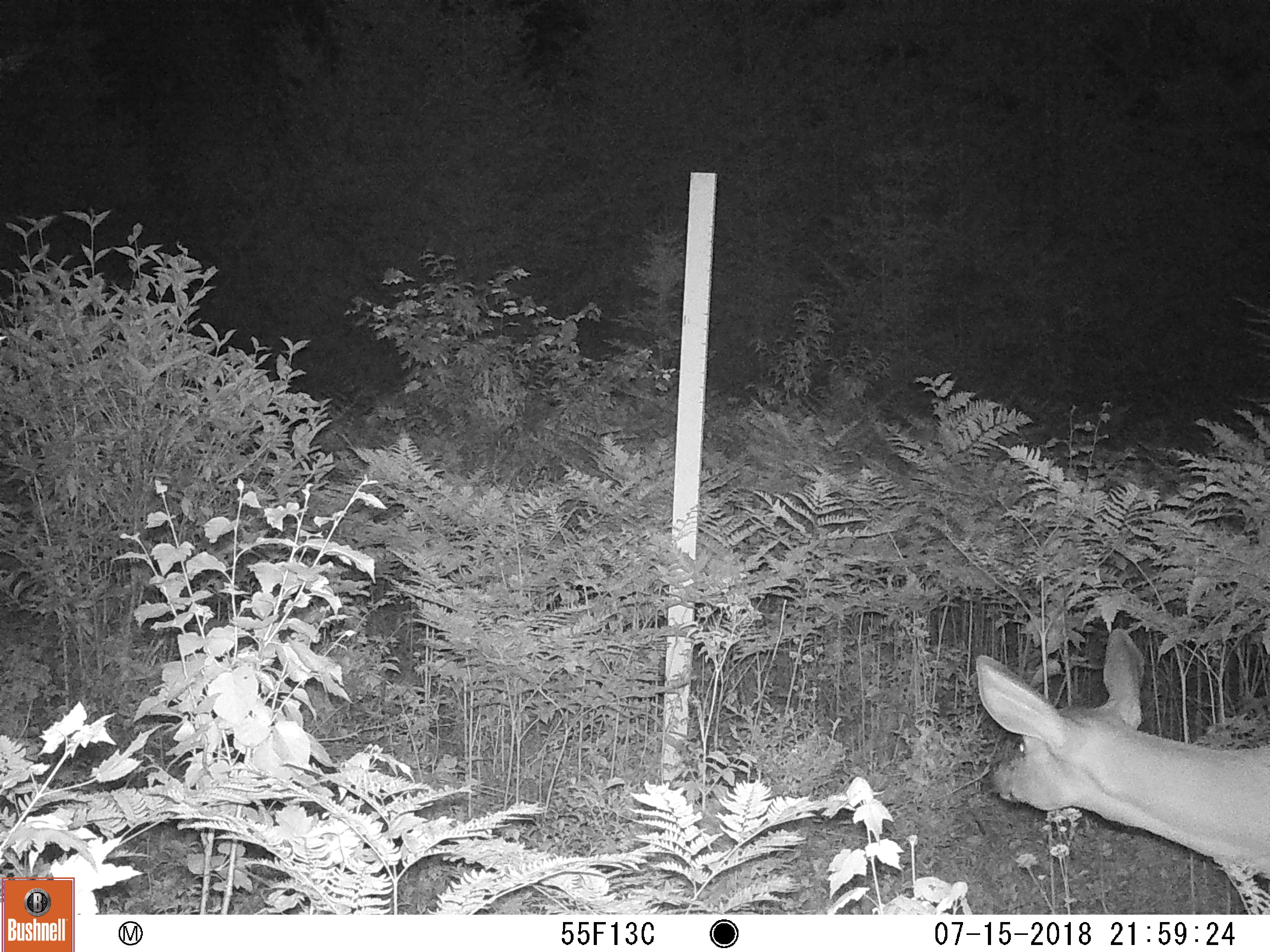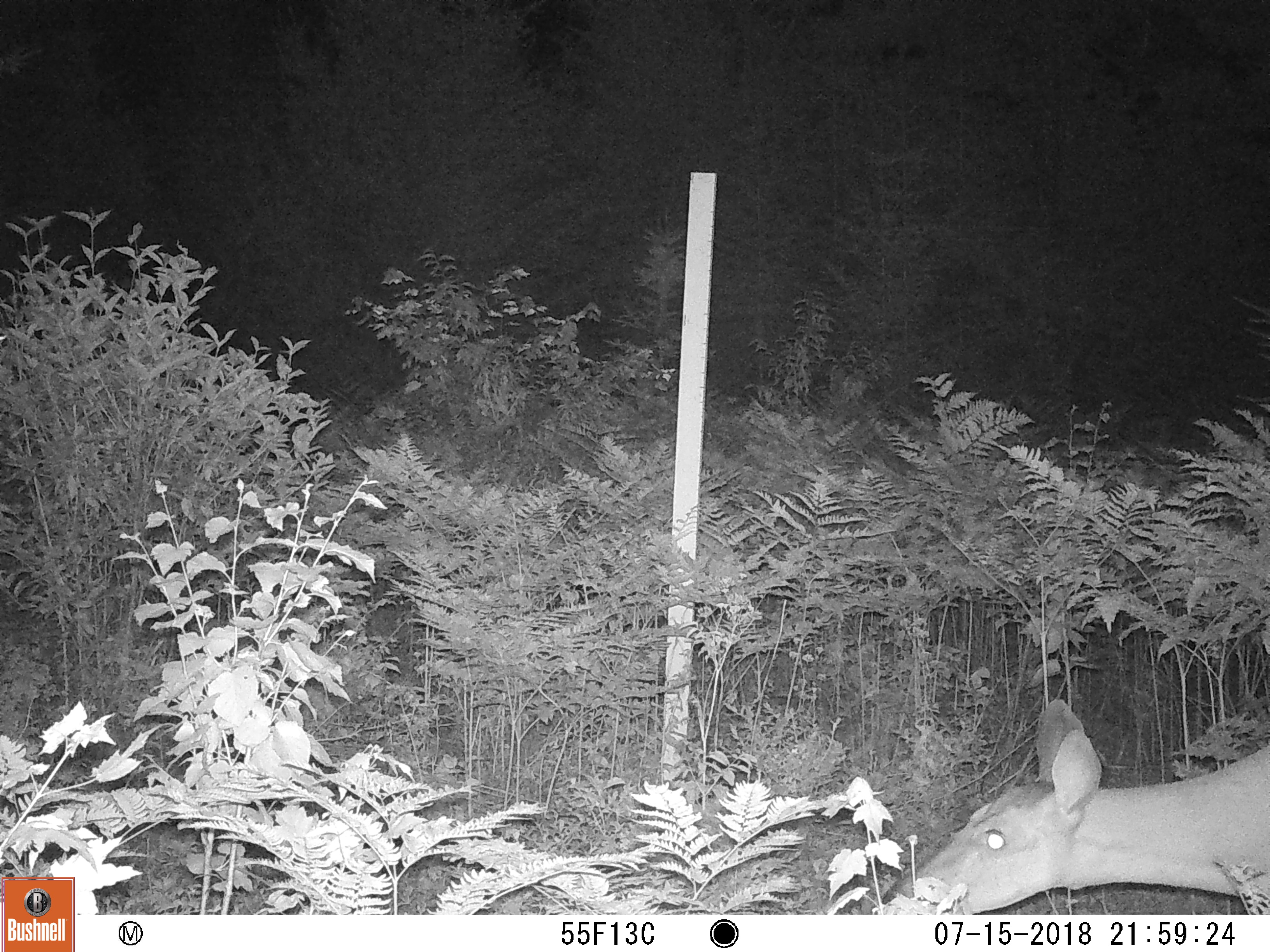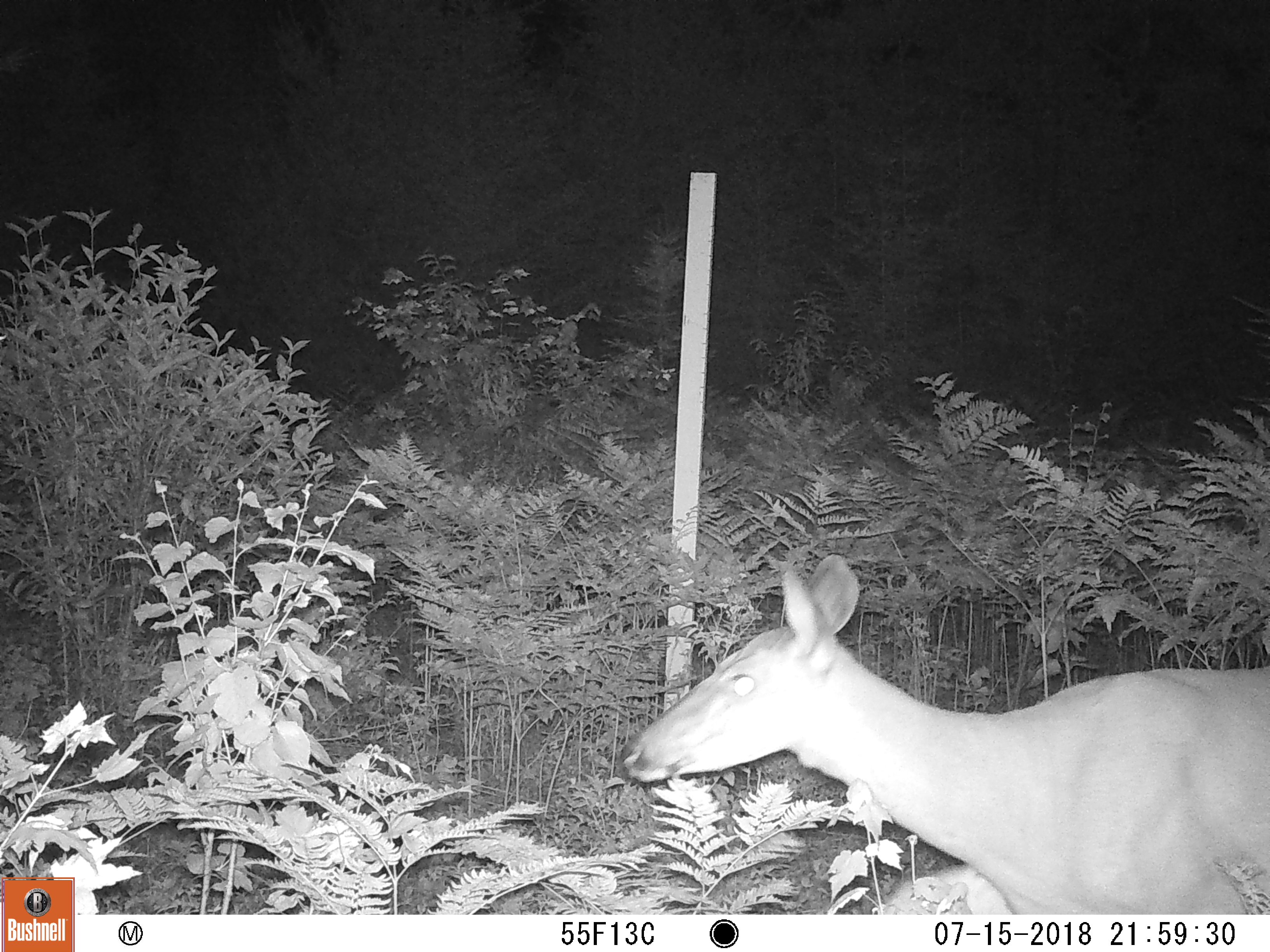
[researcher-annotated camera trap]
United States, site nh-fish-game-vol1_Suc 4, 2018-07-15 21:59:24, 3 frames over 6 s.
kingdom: Animalia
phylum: Chordata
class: Mammalia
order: Artiodactyla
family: Cervidae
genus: Odocoileus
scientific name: Odocoileus virginianus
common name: white-tailed deer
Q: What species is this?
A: White-tailed deer (Odocoileus virginianus).